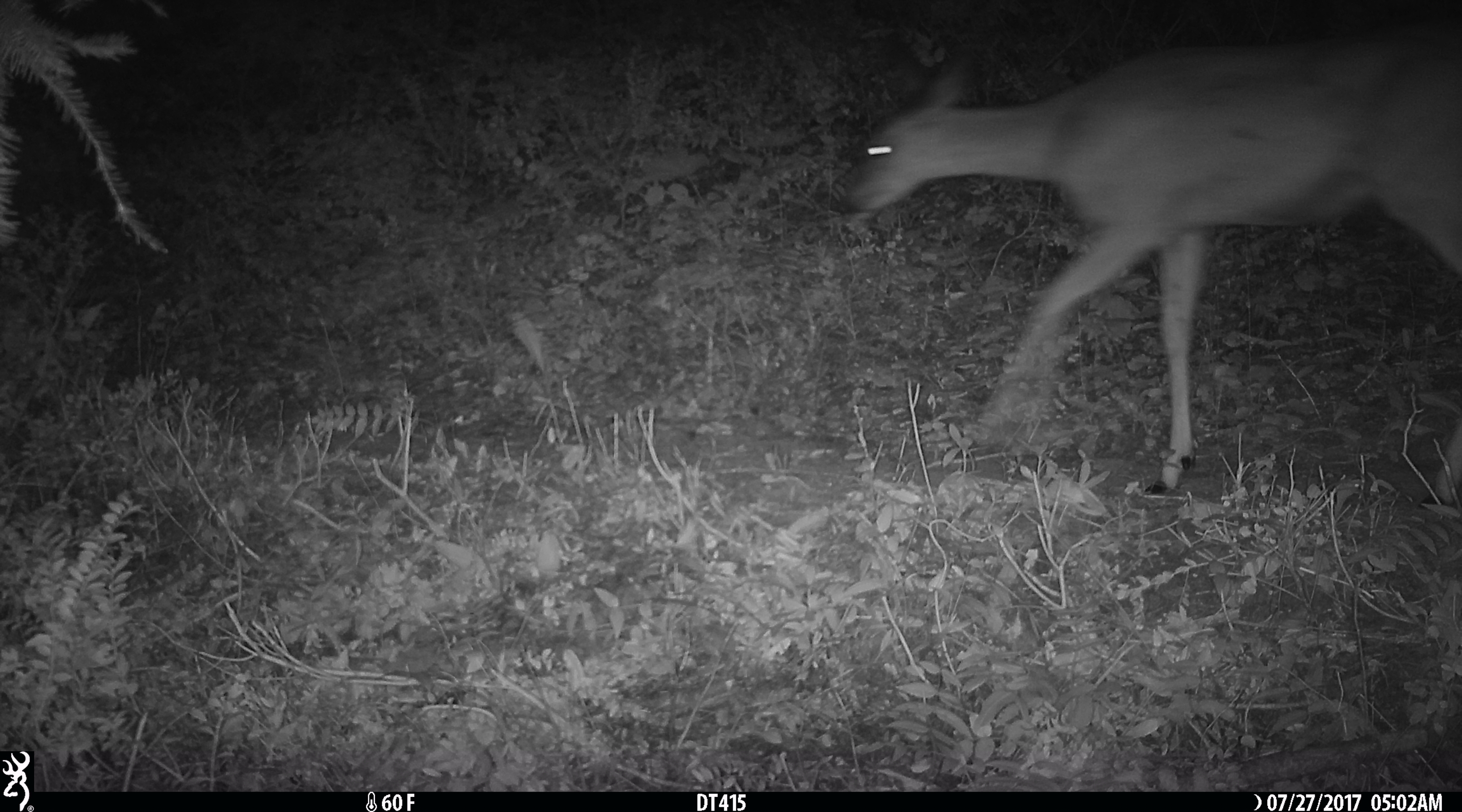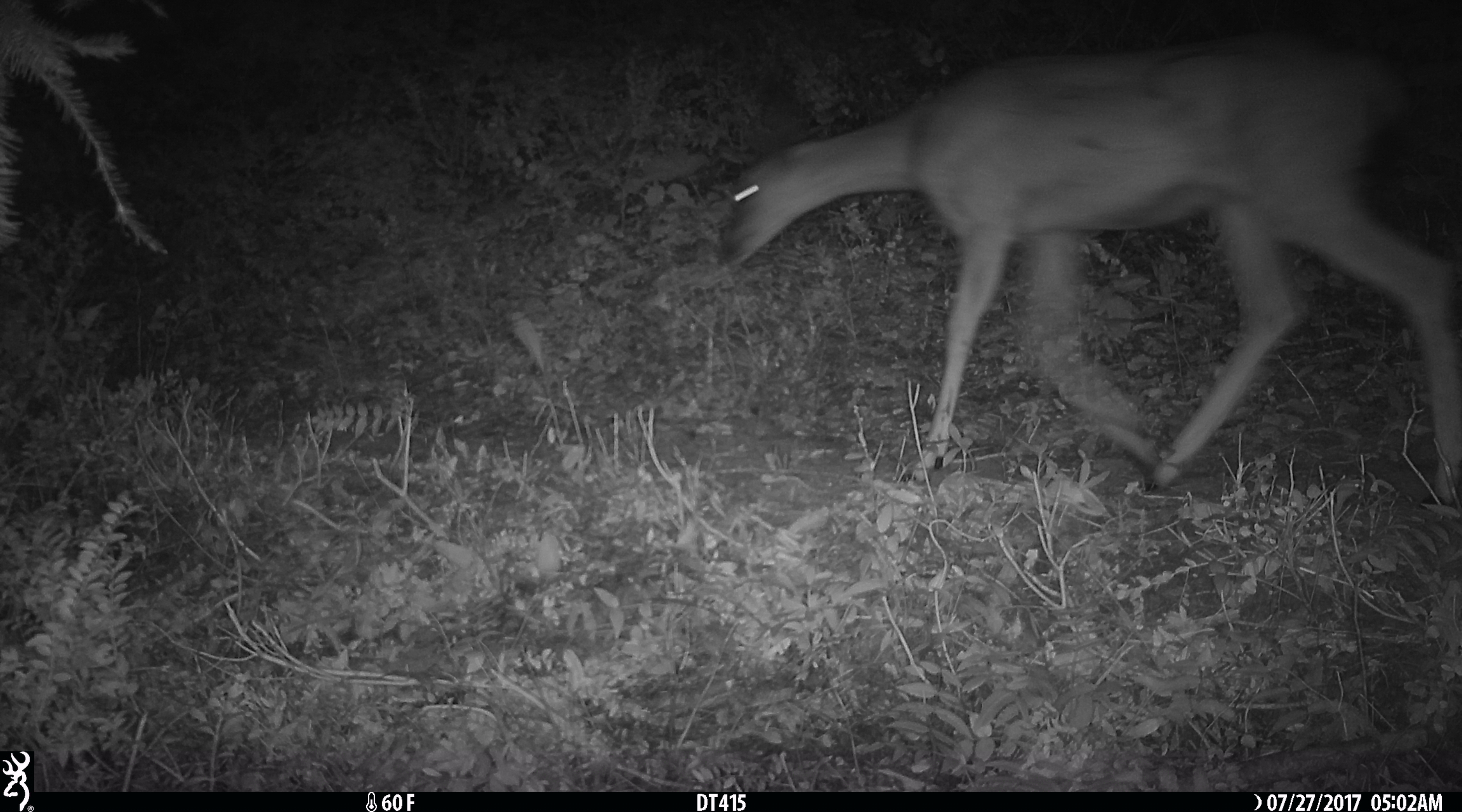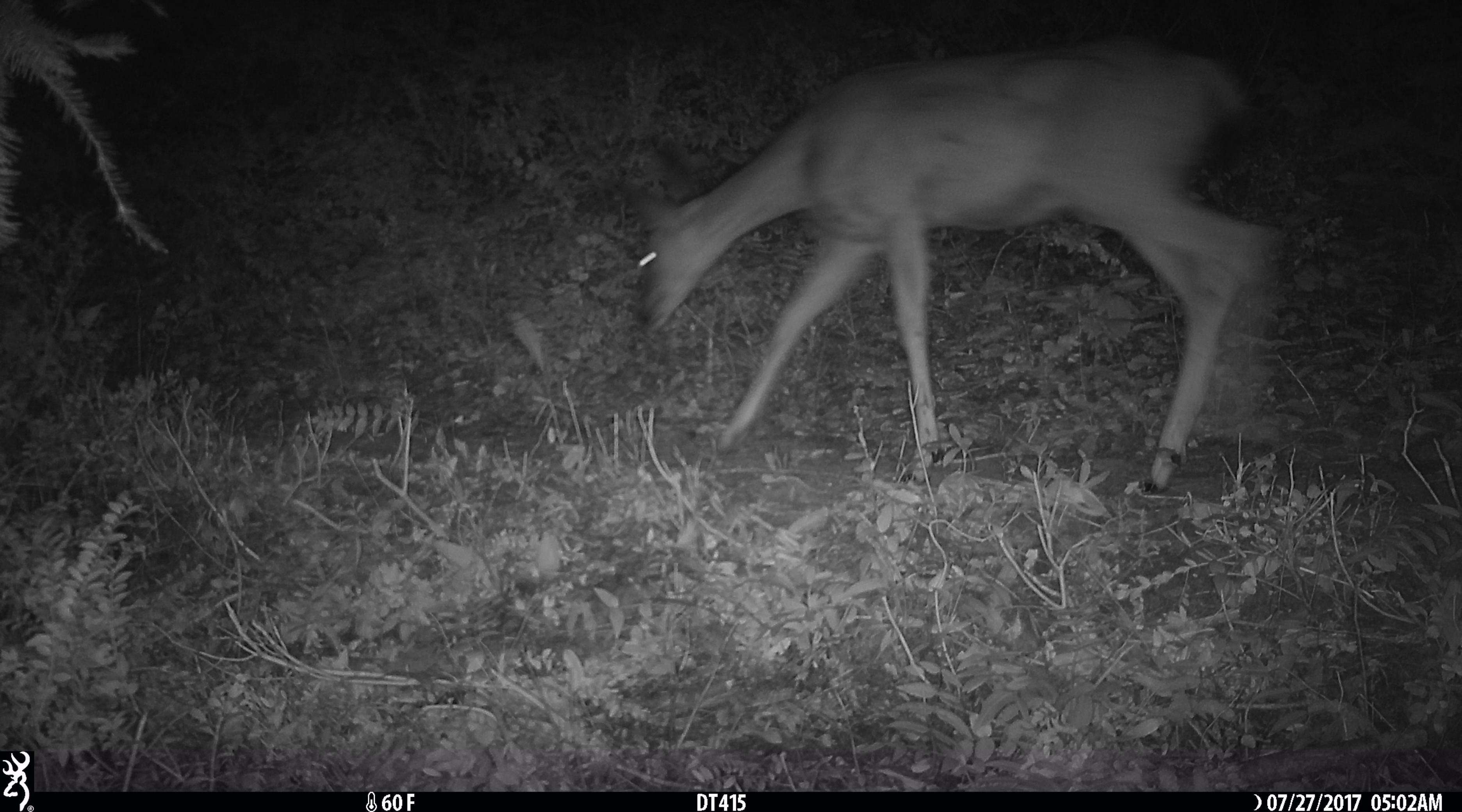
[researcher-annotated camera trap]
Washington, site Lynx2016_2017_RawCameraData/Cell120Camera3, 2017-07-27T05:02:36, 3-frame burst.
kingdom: Animalia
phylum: Chordata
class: Mammalia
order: Artiodactyla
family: Cervidae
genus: Odocoileus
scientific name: Odocoileus hemionus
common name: mule deer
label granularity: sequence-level